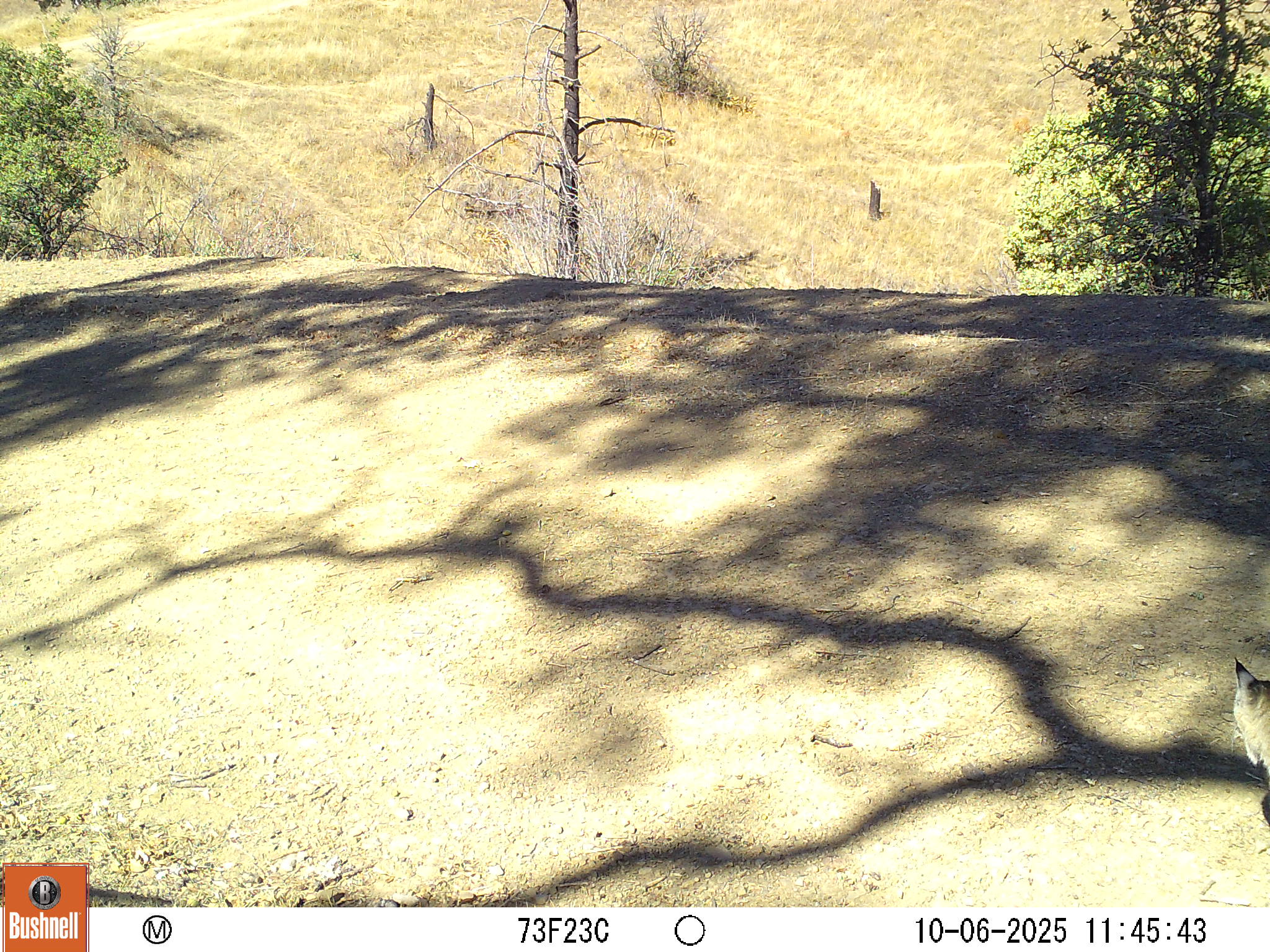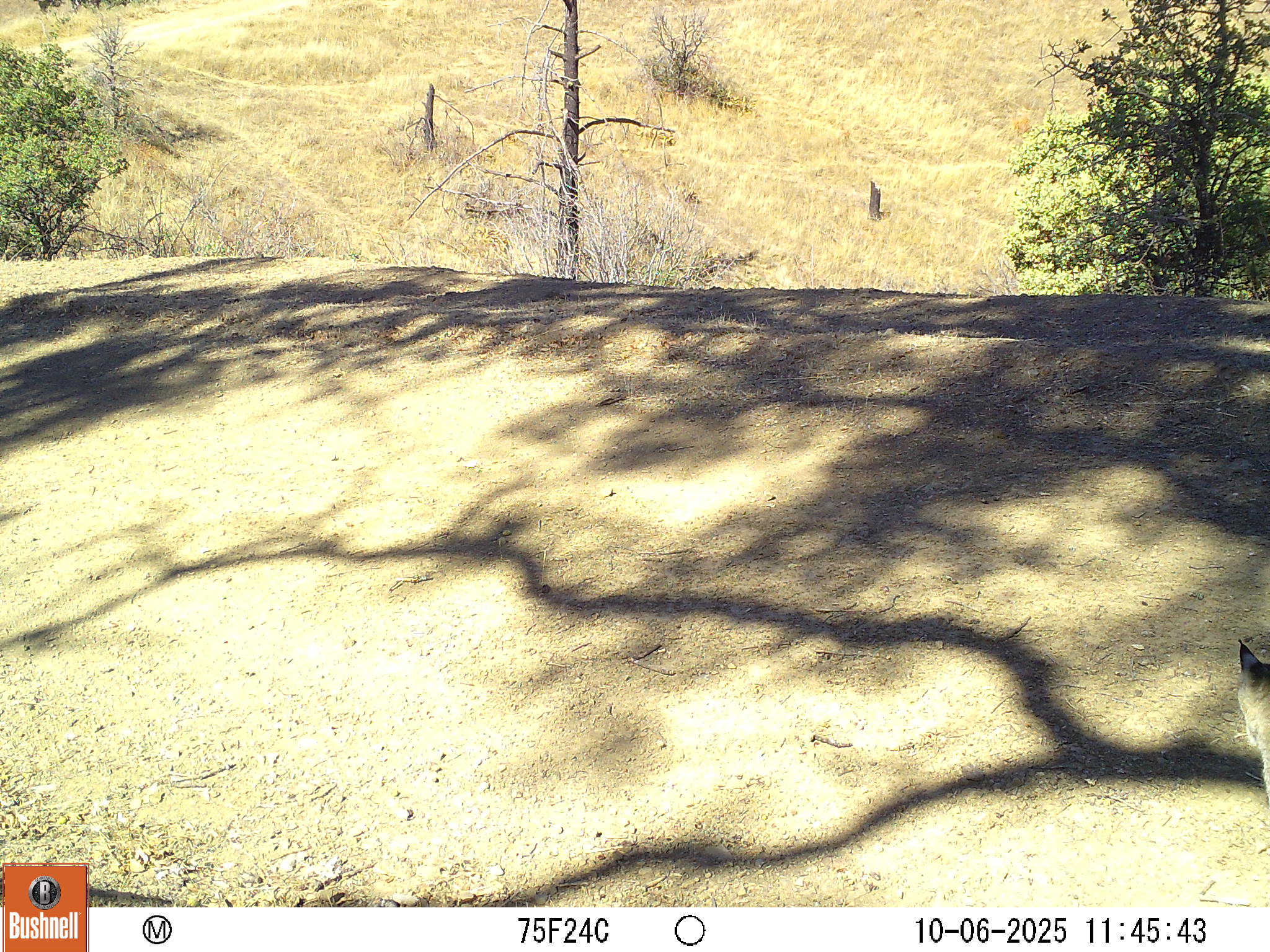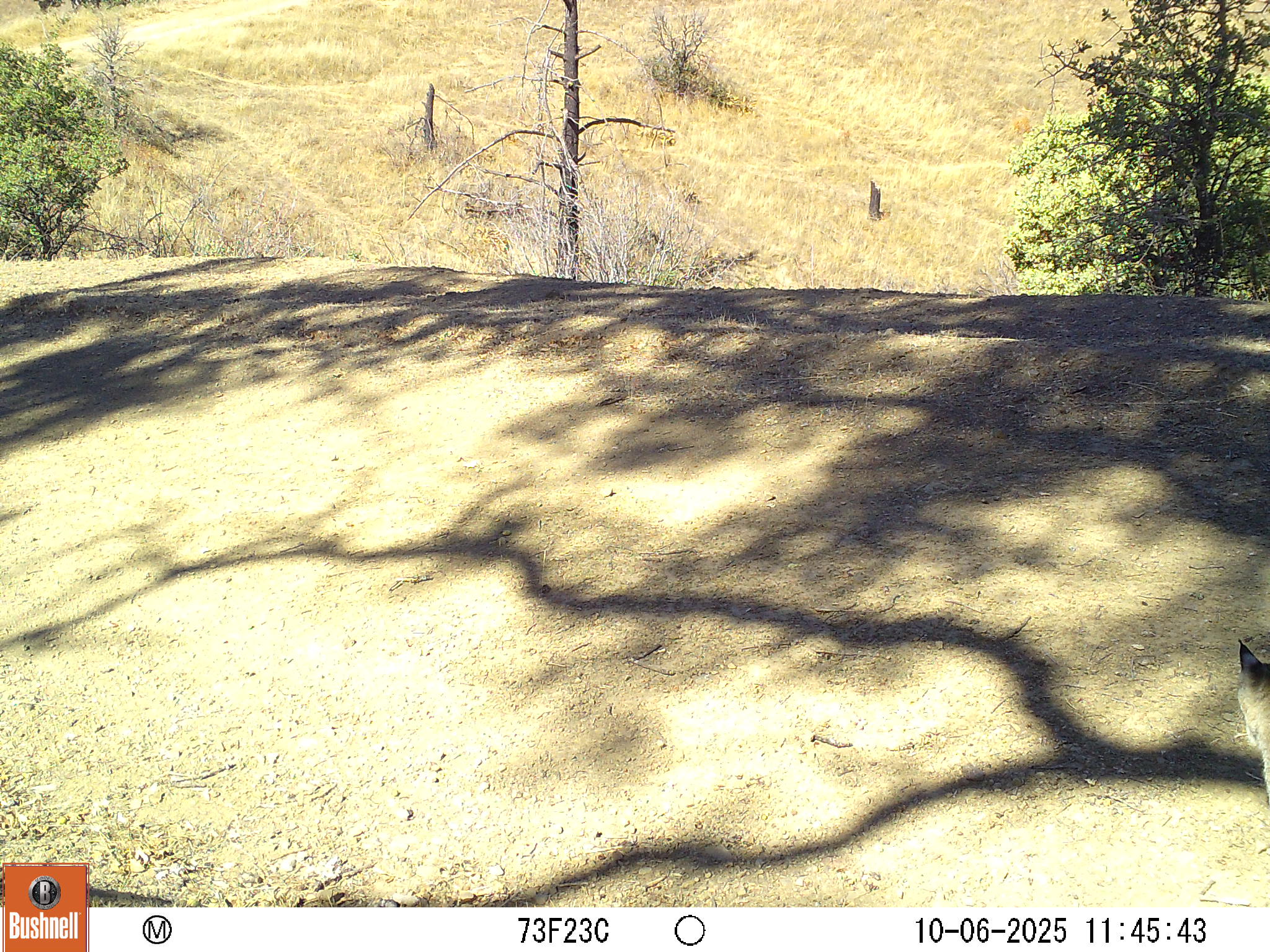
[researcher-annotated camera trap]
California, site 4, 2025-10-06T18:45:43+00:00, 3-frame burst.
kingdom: Animalia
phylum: Chordata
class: Mammalia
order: Carnivora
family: Felidae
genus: Lynx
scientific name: Lynx rufus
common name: bobcat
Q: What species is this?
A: Bobcat (Lynx rufus).